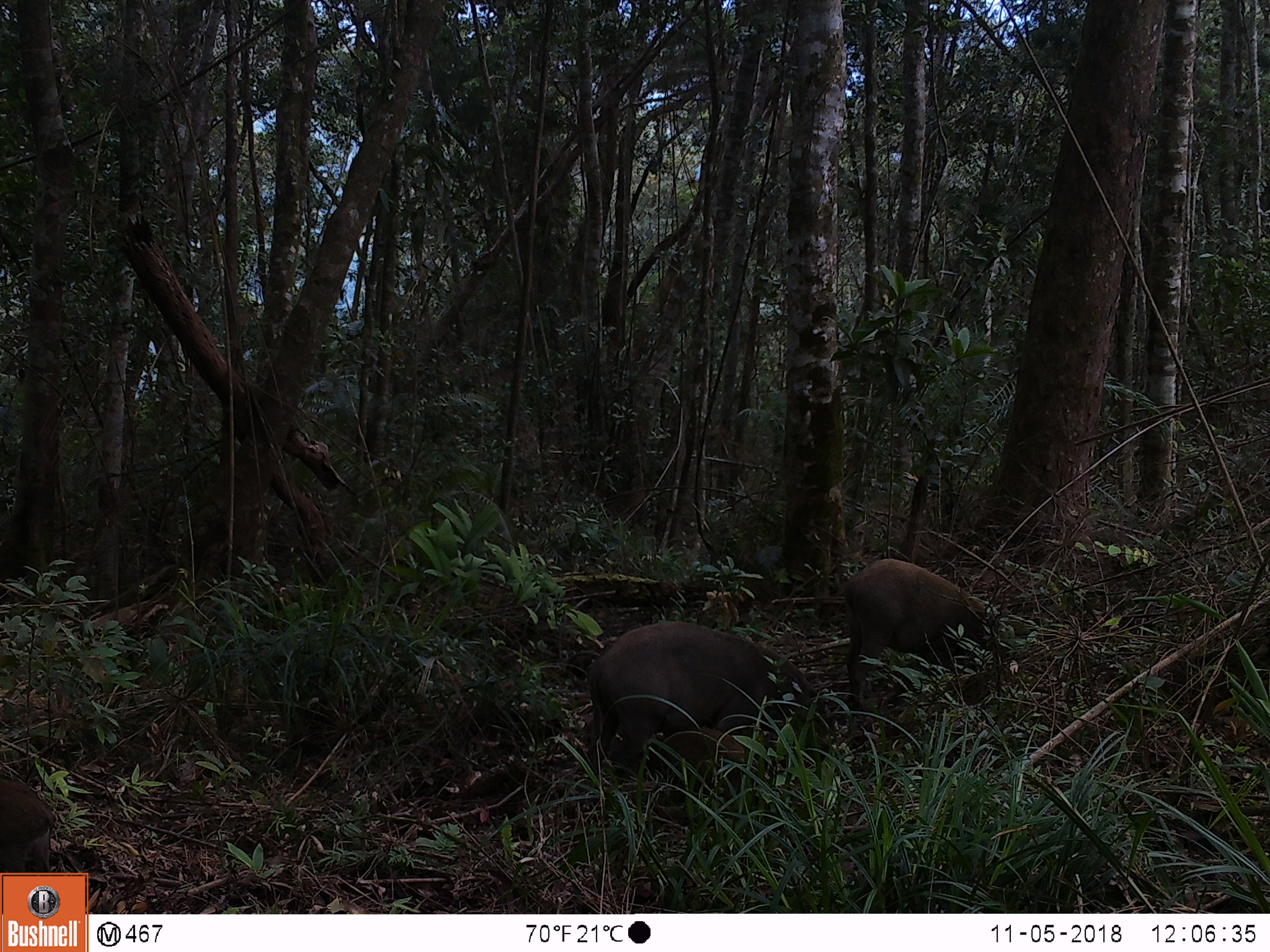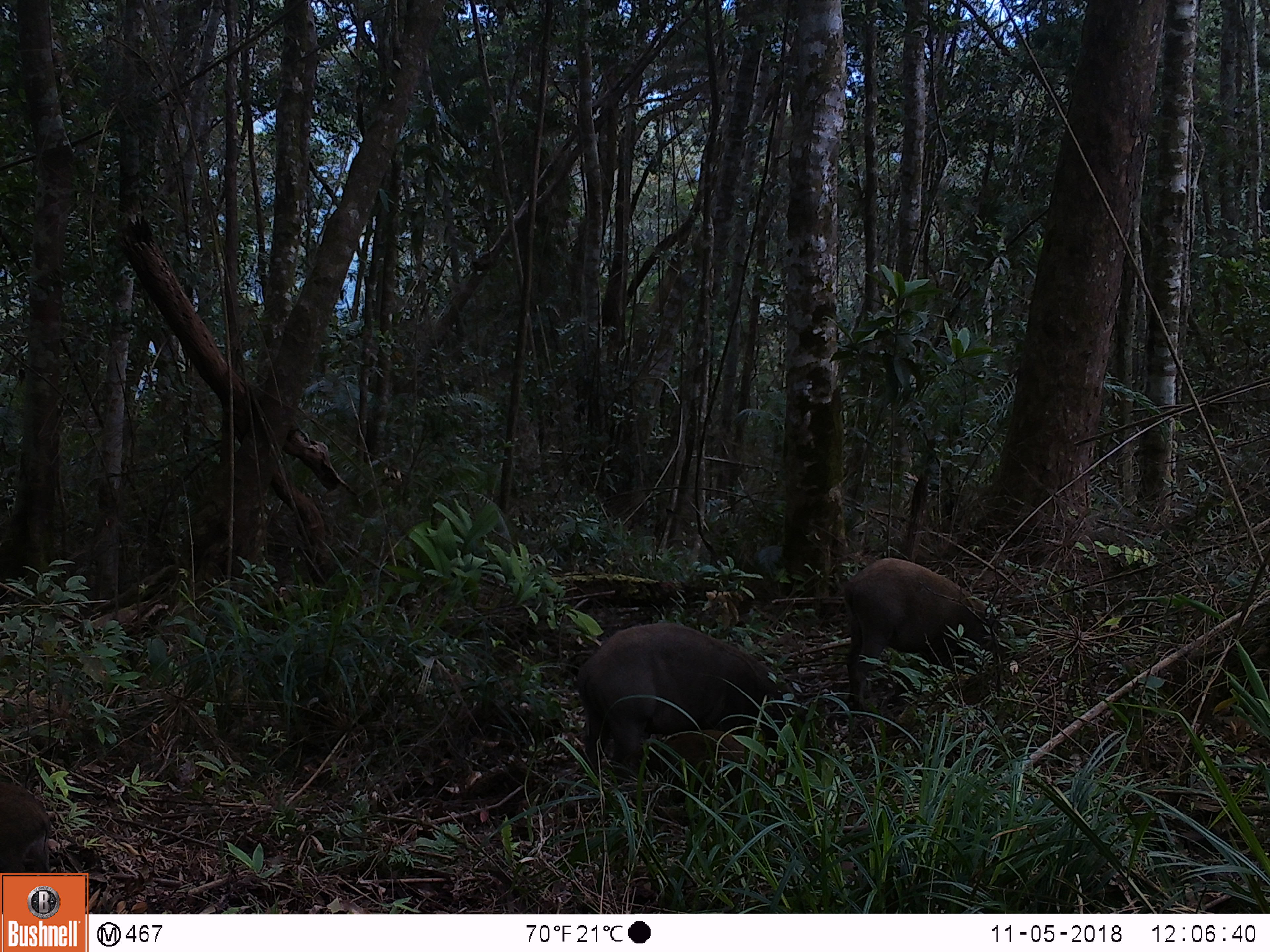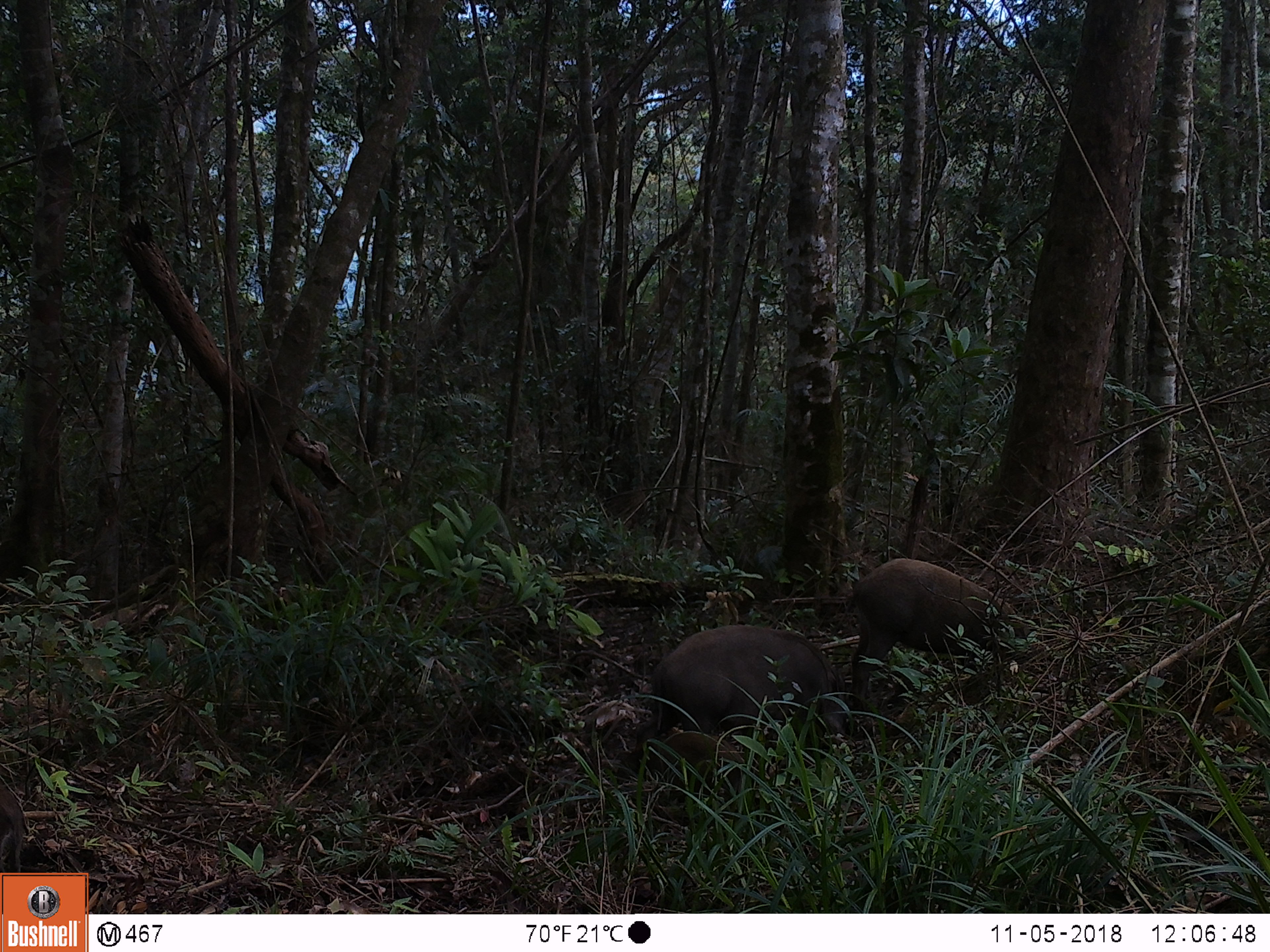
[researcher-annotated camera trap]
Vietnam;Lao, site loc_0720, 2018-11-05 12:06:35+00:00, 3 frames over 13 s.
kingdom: Animalia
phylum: Chordata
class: Mammalia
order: Artiodactyla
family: Suidae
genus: Sus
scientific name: Sus scrofa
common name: eurasian wild pig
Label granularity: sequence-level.